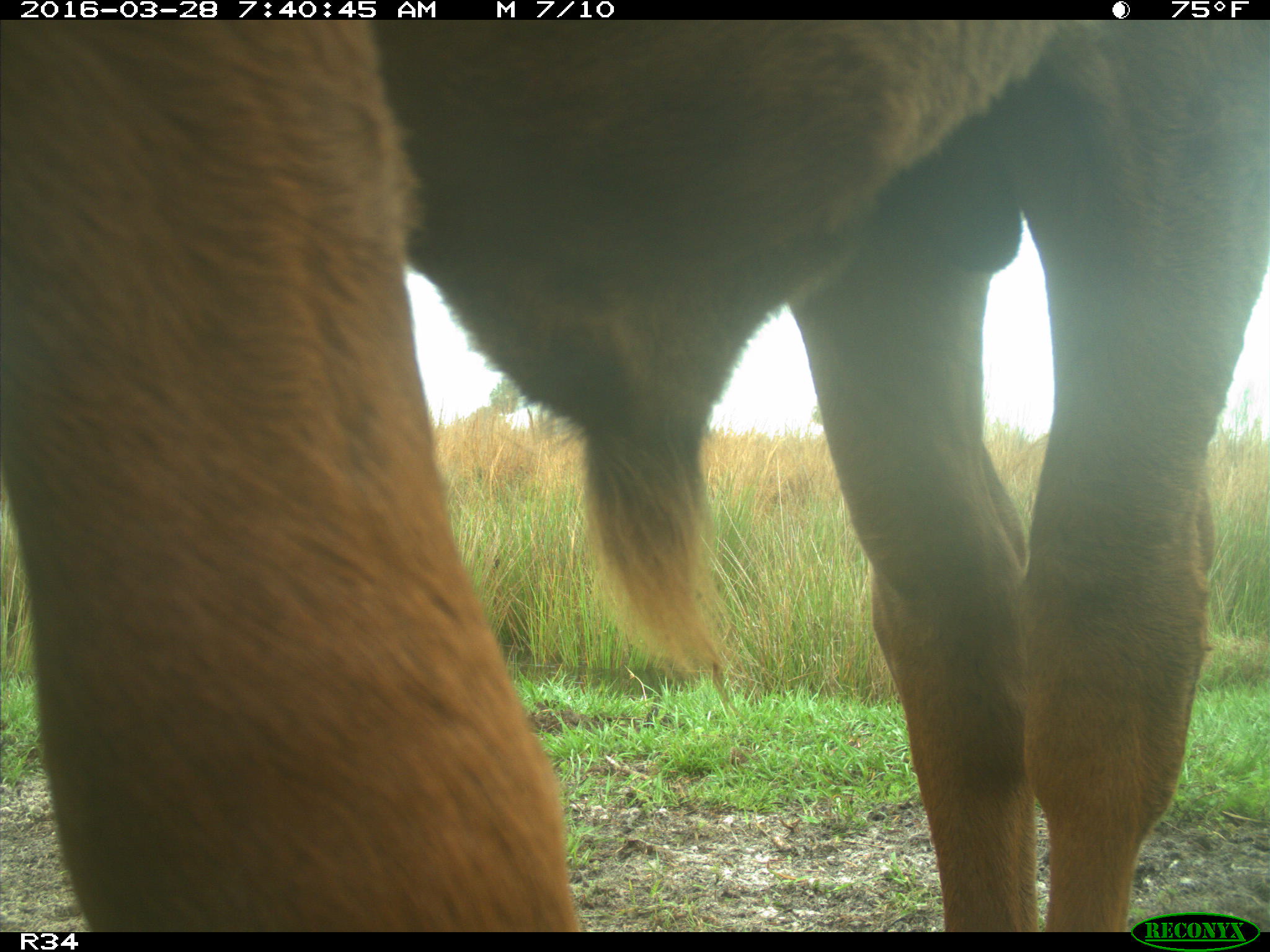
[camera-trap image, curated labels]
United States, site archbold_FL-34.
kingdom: Animalia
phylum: Chordata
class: Mammalia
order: Artiodactyla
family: Bovidae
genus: Bos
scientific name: Bos taurus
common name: domestic cow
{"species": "Bos taurus (domestic cow)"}